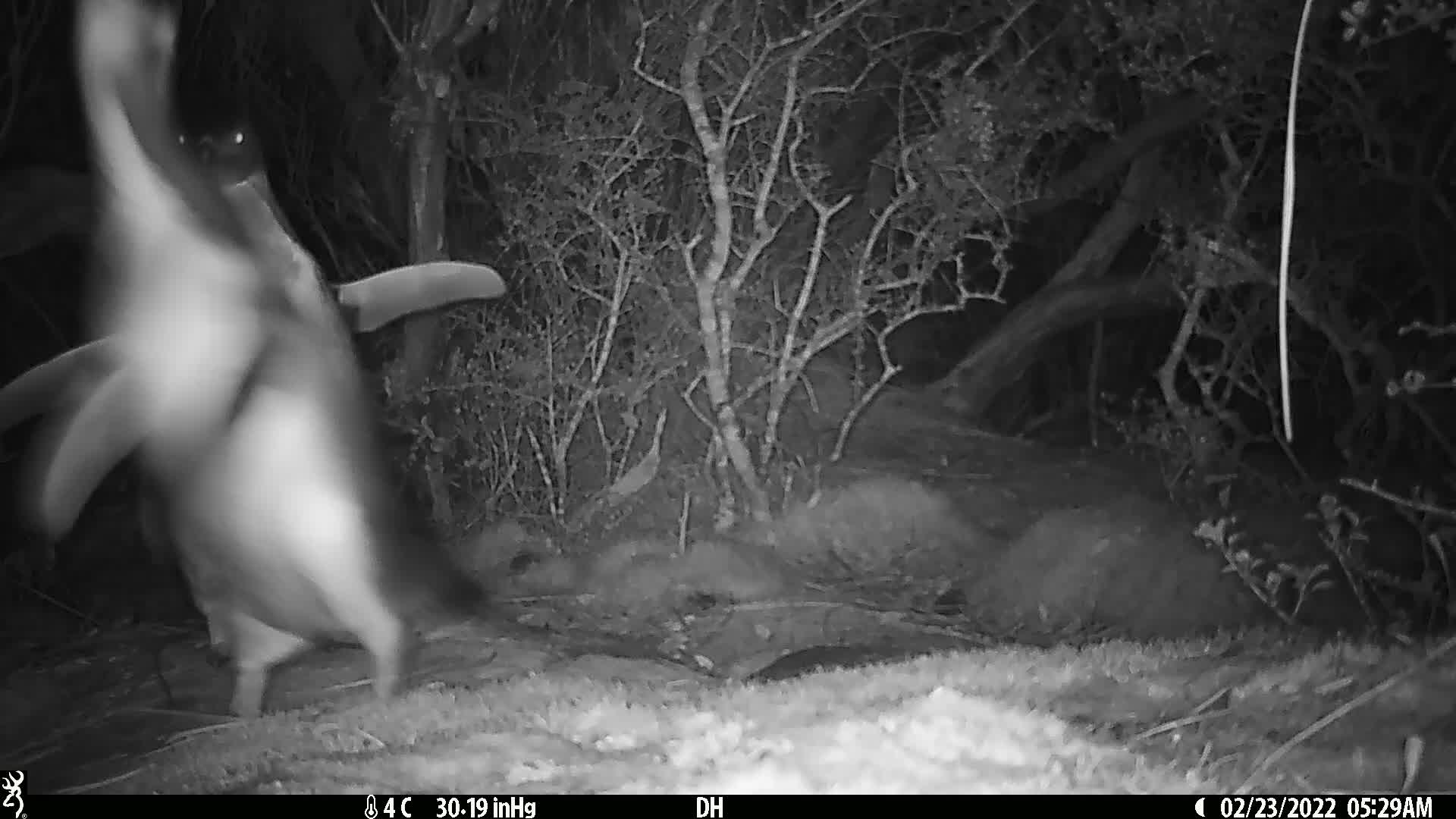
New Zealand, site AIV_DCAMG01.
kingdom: Animalia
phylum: Chordata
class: Aves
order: Sphenisciformes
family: Spheniscidae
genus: Megadyptes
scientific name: Megadyptes antipodes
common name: yellow-eyed penguin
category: yellow eyed penguin